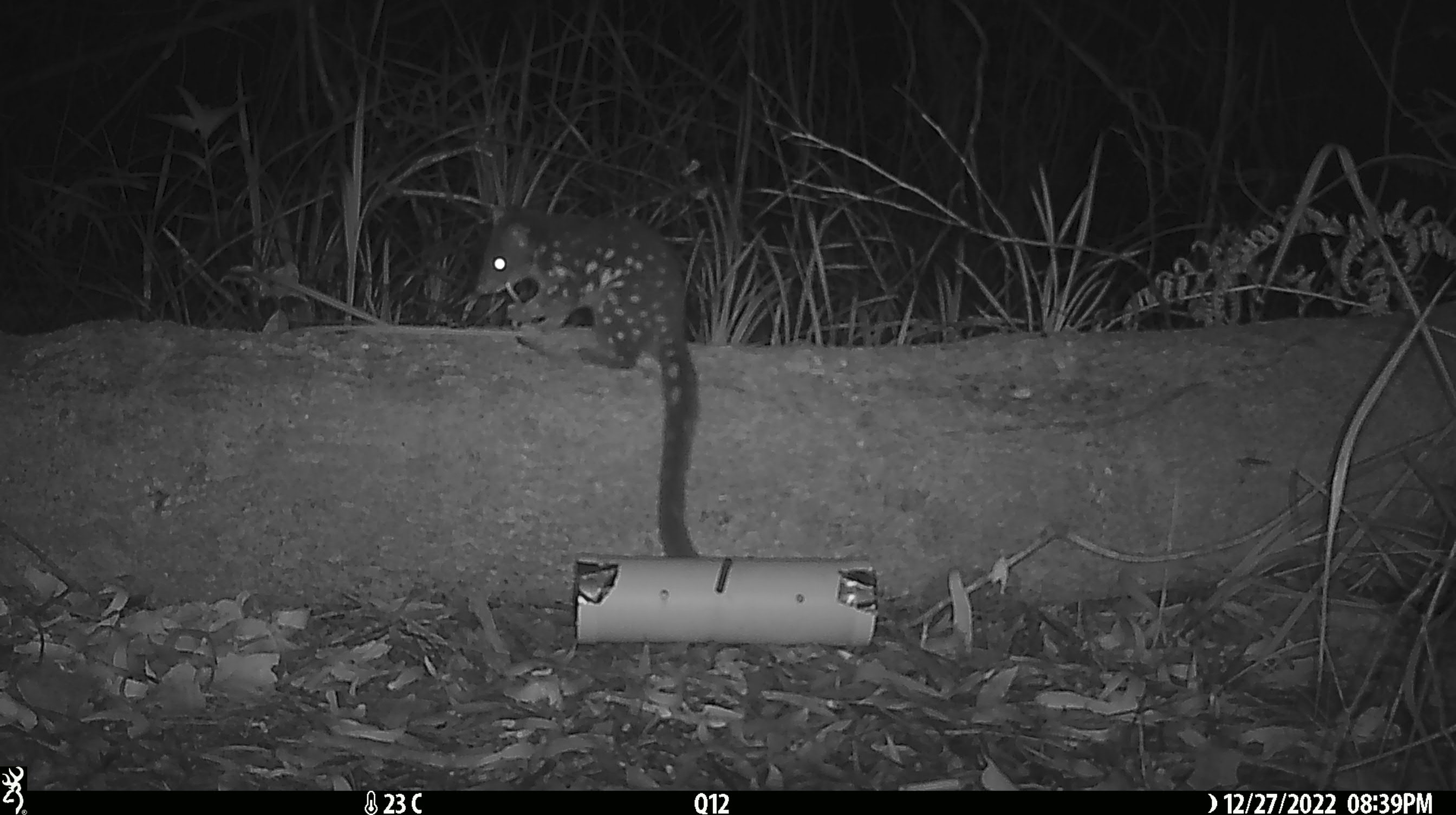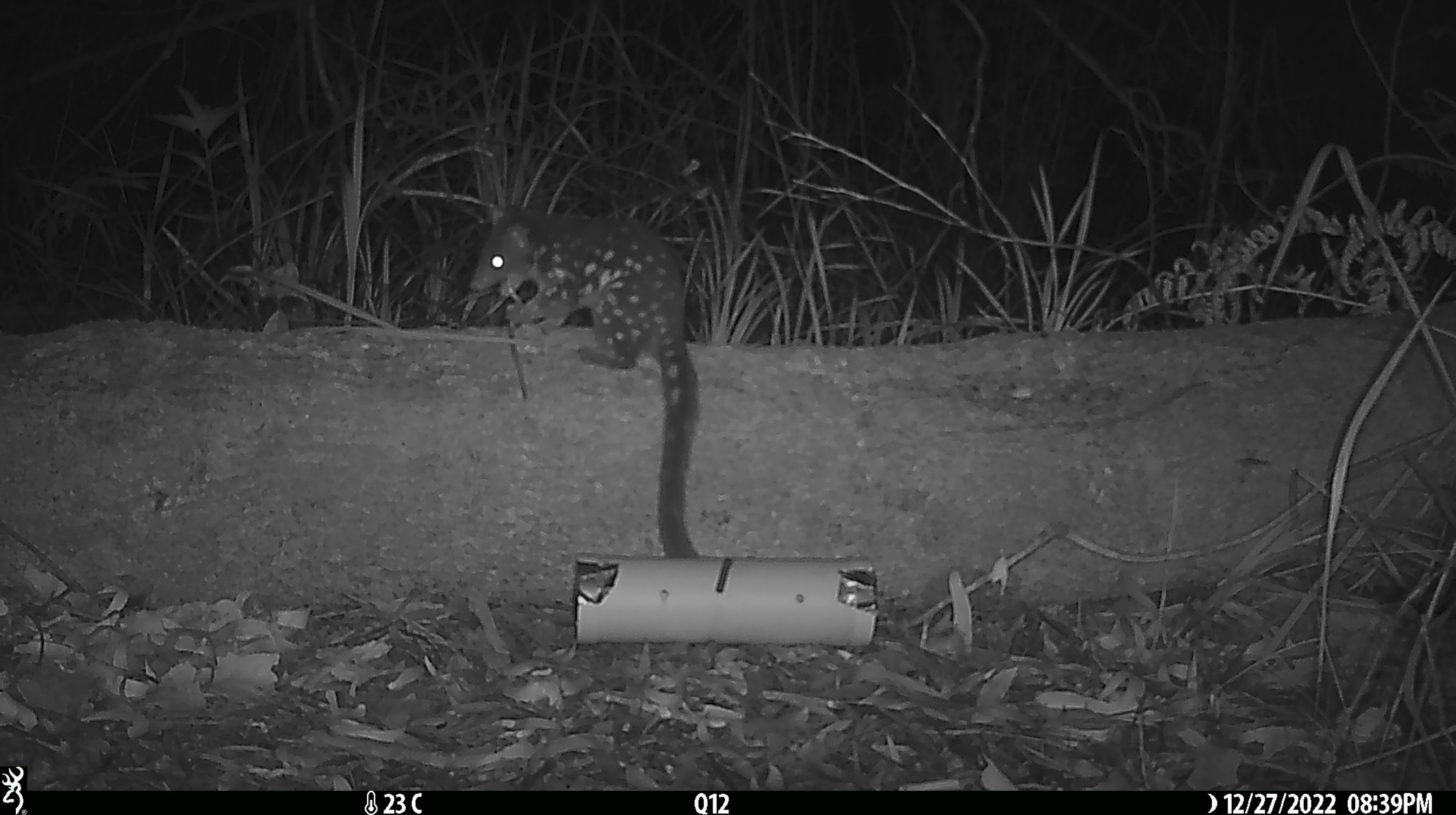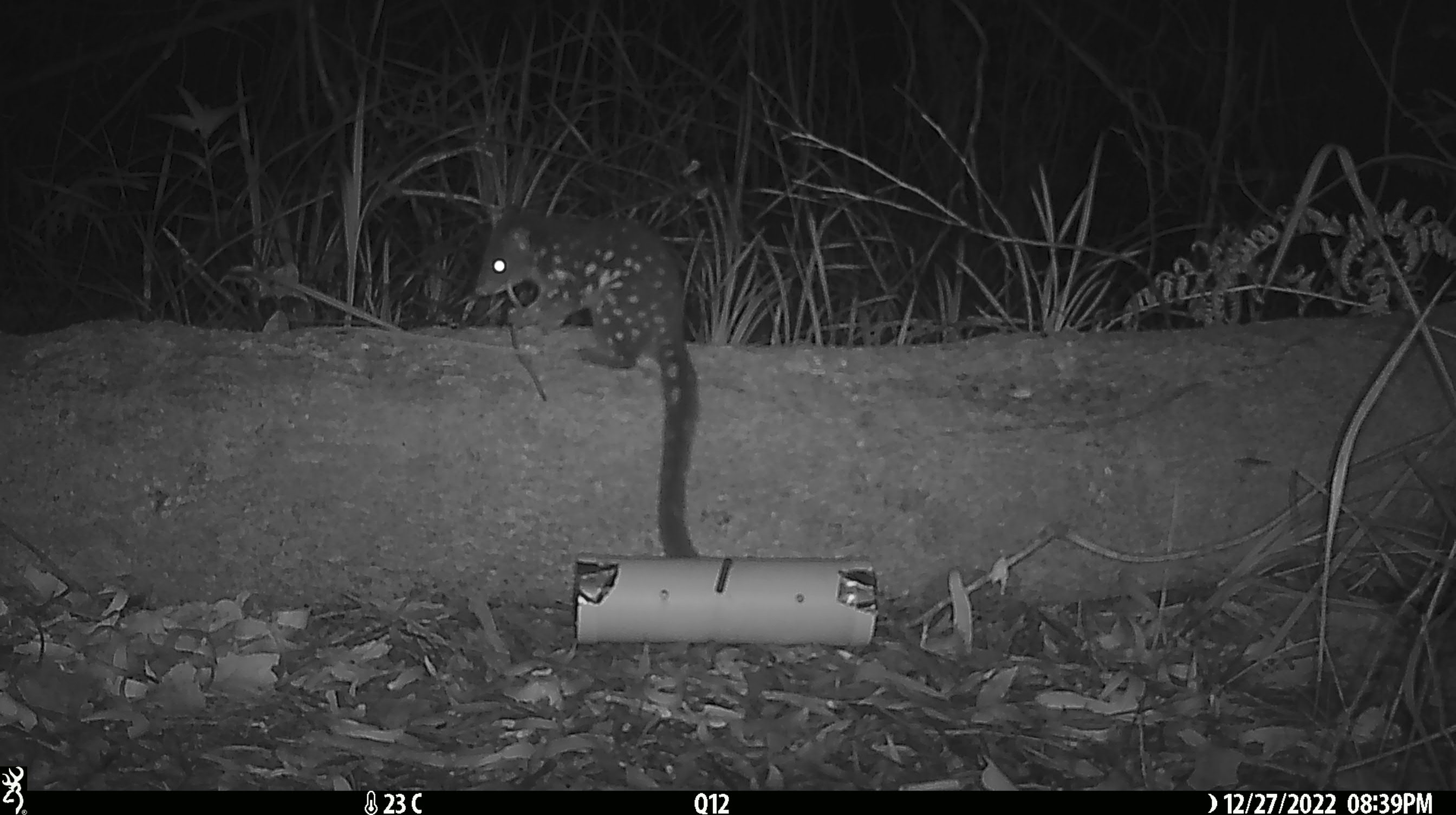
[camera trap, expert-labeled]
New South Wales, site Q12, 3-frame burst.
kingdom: Animalia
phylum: Chordata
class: Mammalia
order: Dasyuromorphia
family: Dasyuridae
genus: Dasyurus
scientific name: Dasyurus maculatus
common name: spotted-tailed quoll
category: quoll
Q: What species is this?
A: Quoll (spotted-tailed quoll) (Dasyurus maculatus).